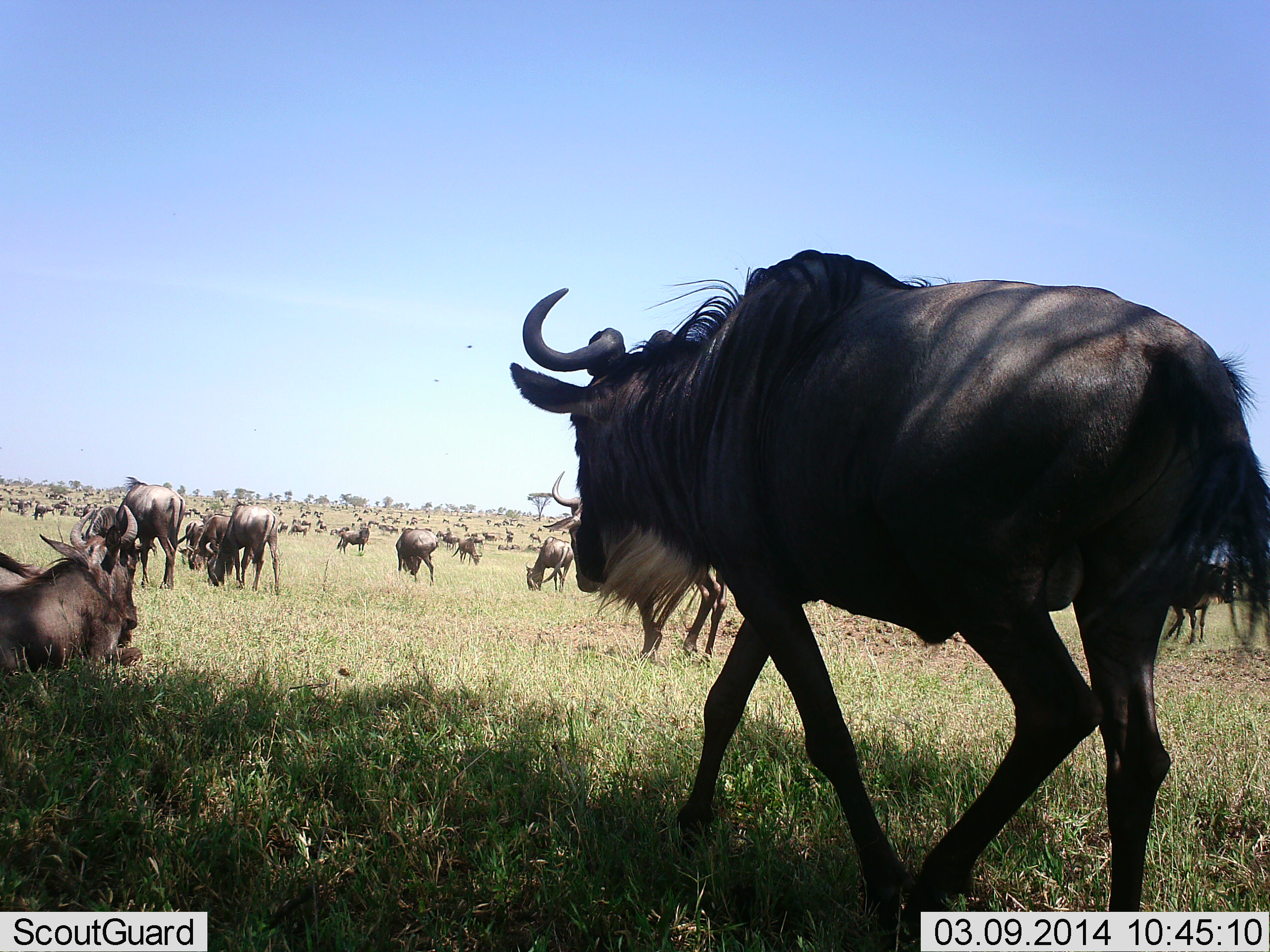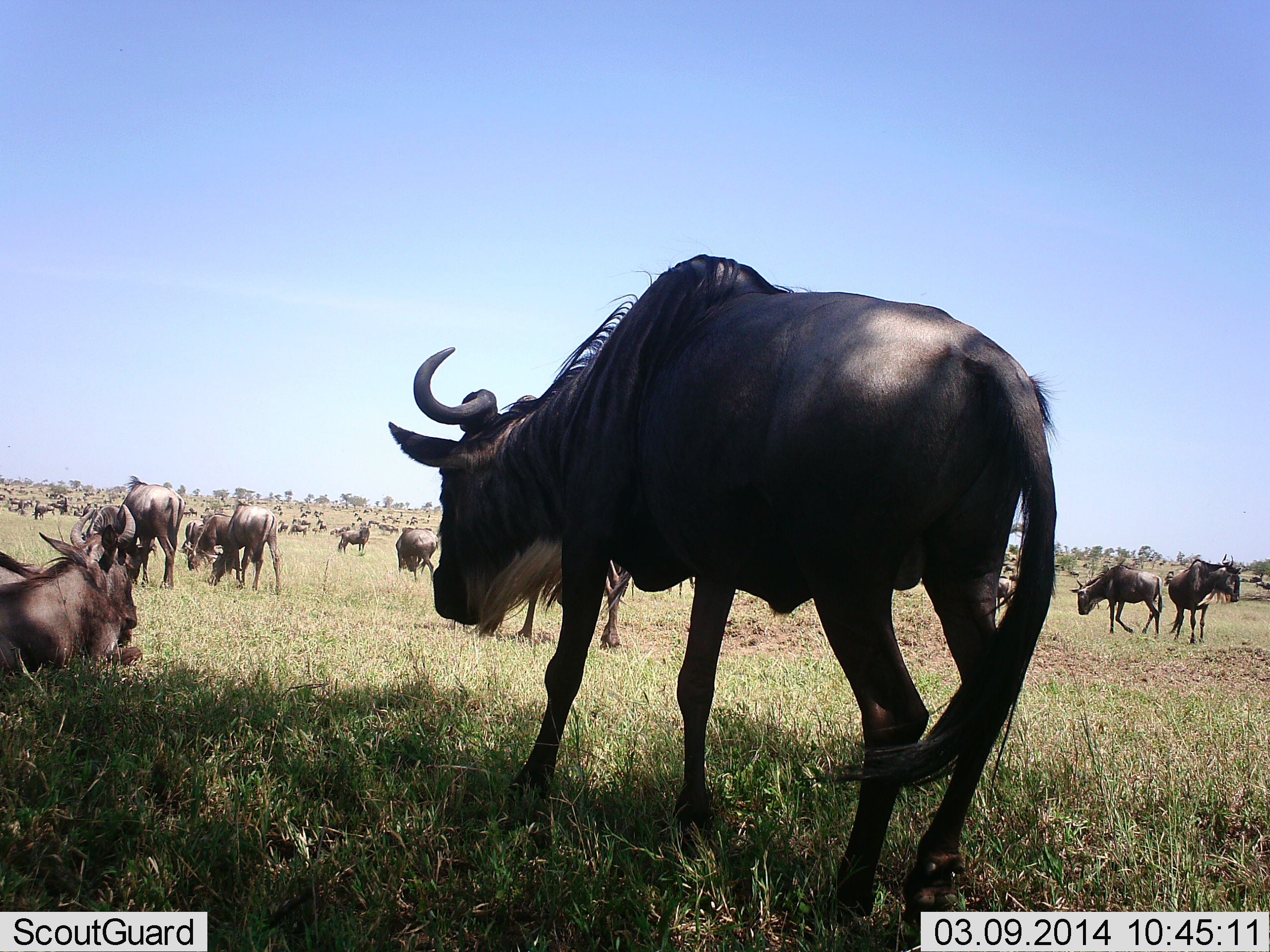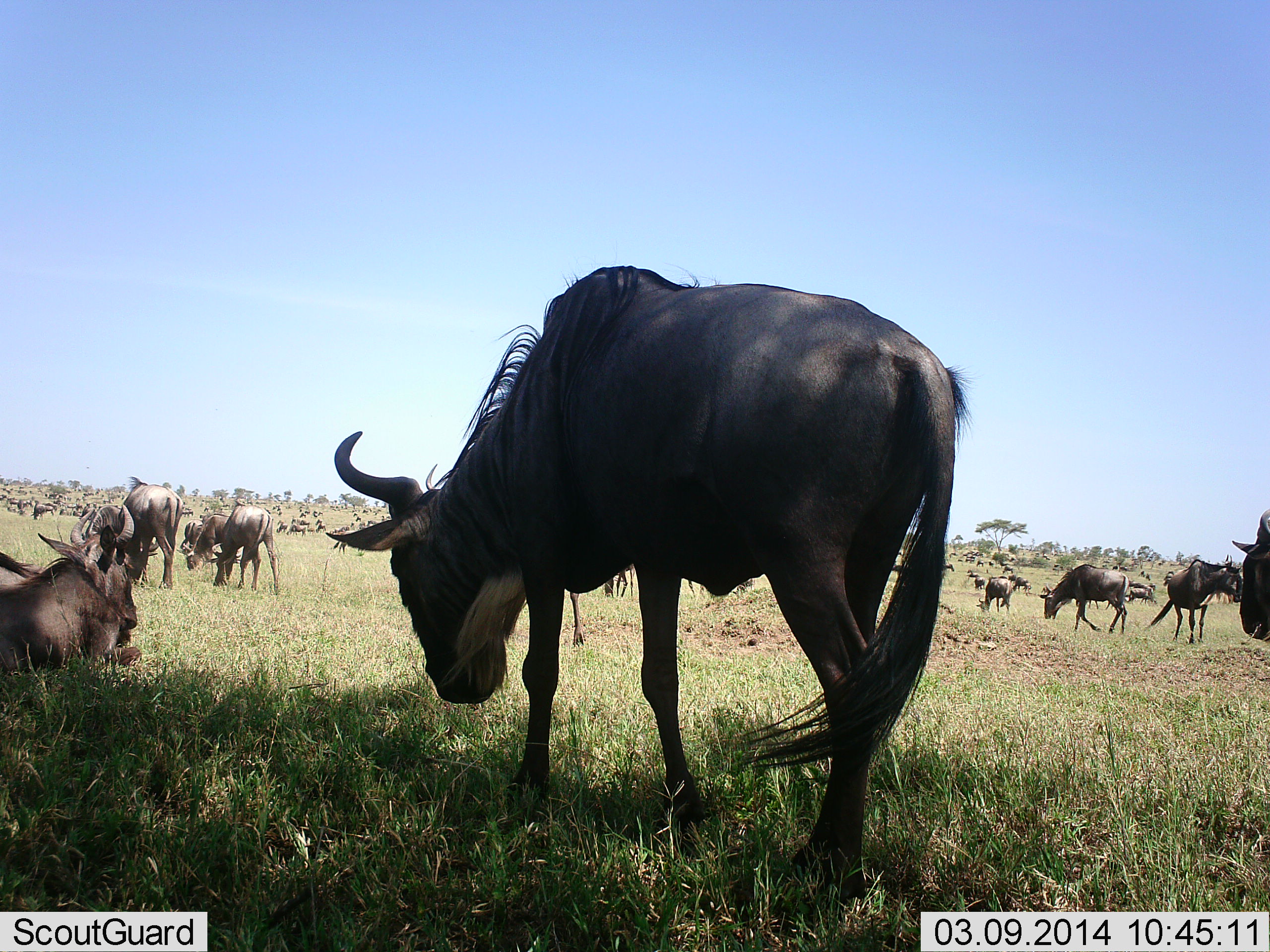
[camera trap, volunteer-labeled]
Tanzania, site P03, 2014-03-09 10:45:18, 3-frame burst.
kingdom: Animalia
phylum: Chordata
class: Mammalia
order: Artiodactyla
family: Bovidae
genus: Connochaetes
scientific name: Connochaetes taurinus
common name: blue wildebeest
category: wildebeest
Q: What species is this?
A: Wildebeest (blue wildebeest) (Connochaetes taurinus).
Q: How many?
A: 51+.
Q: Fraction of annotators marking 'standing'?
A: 90%.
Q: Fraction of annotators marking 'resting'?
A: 90%.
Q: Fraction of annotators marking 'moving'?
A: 80%.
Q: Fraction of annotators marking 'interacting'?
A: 20%.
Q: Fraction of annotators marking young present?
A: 0%.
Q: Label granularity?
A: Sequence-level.